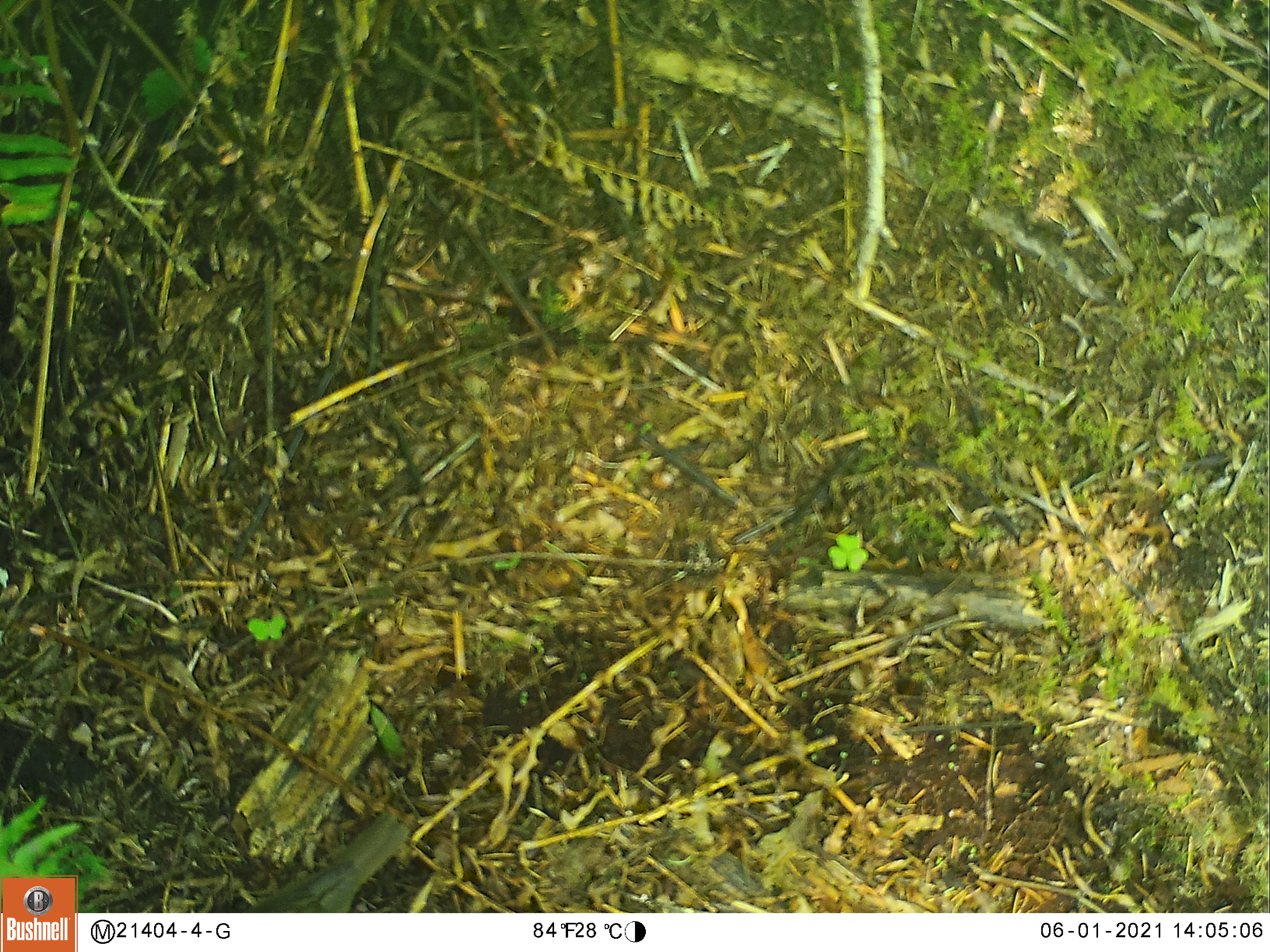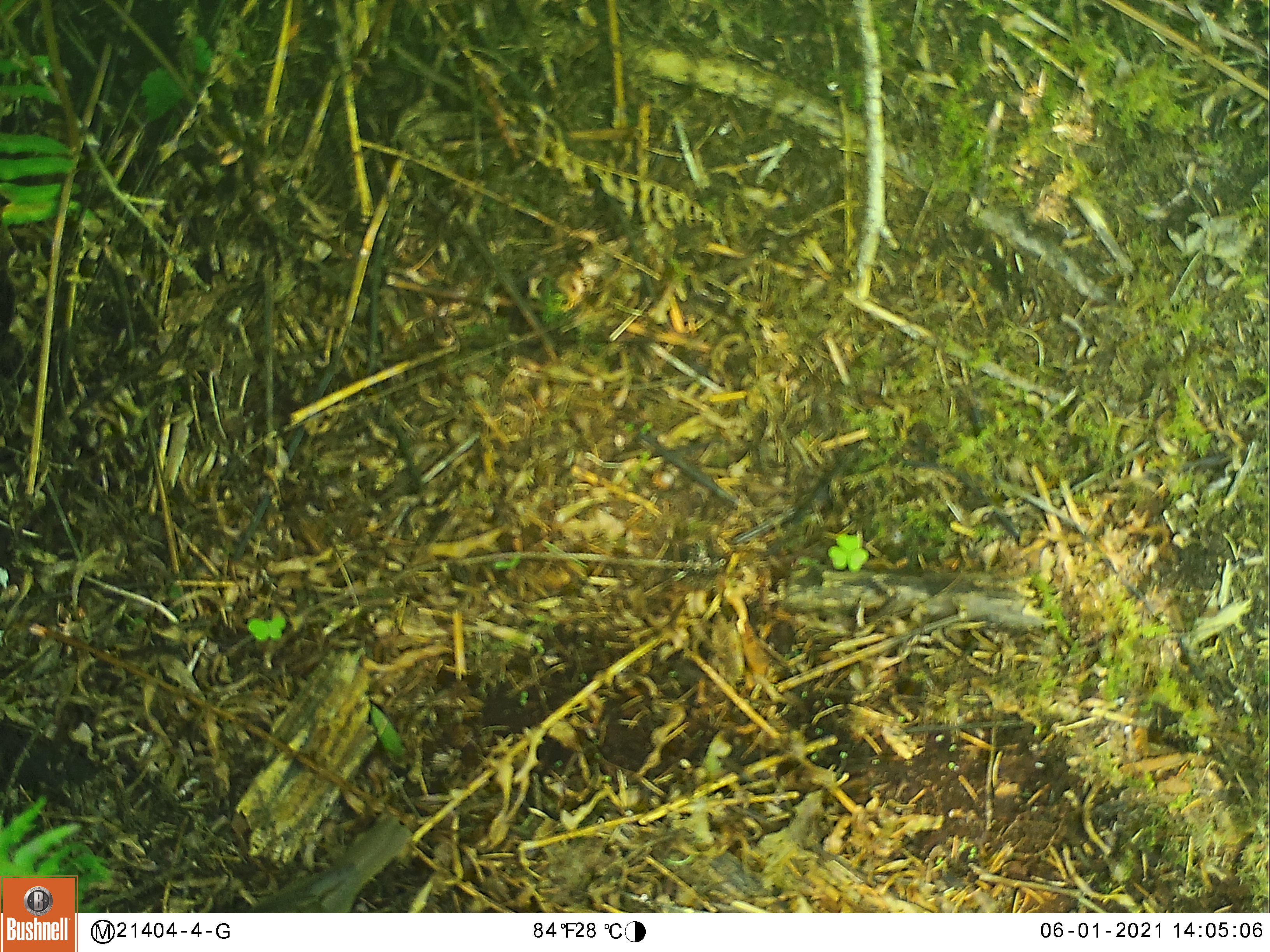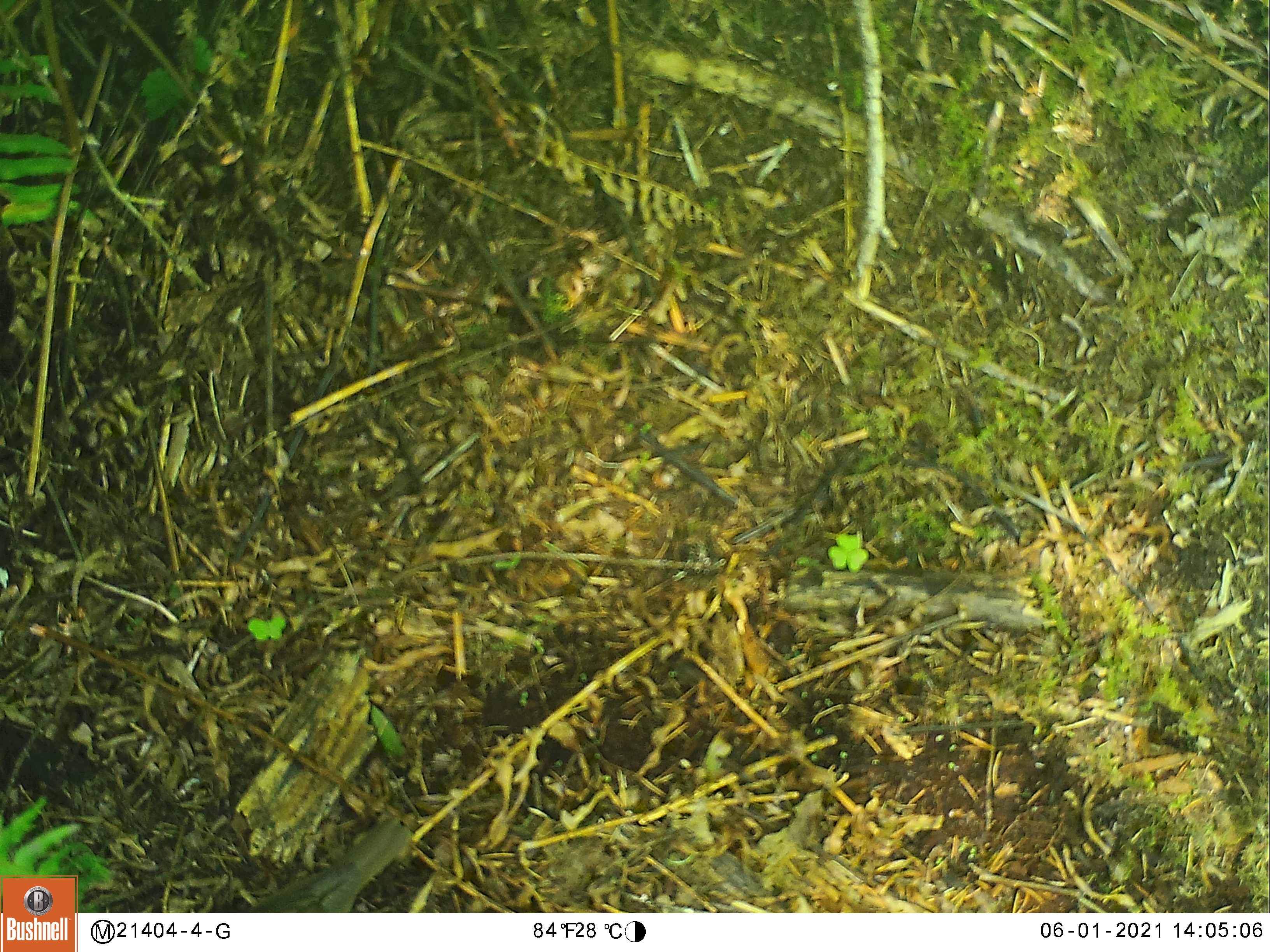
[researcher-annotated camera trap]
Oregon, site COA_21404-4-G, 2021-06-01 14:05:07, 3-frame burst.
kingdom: Animalia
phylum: Chordata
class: Aves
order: Passeriformes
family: Turdidae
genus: Catharus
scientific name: Catharus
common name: brown thrushes and nightingale-thrushes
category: catharus species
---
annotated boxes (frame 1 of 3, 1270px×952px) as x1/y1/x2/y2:
catharus species: 249/803/417/907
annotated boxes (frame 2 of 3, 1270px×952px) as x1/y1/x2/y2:
catharus species: 255/809/419/904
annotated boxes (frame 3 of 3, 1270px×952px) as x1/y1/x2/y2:
catharus species: 240/814/424/903